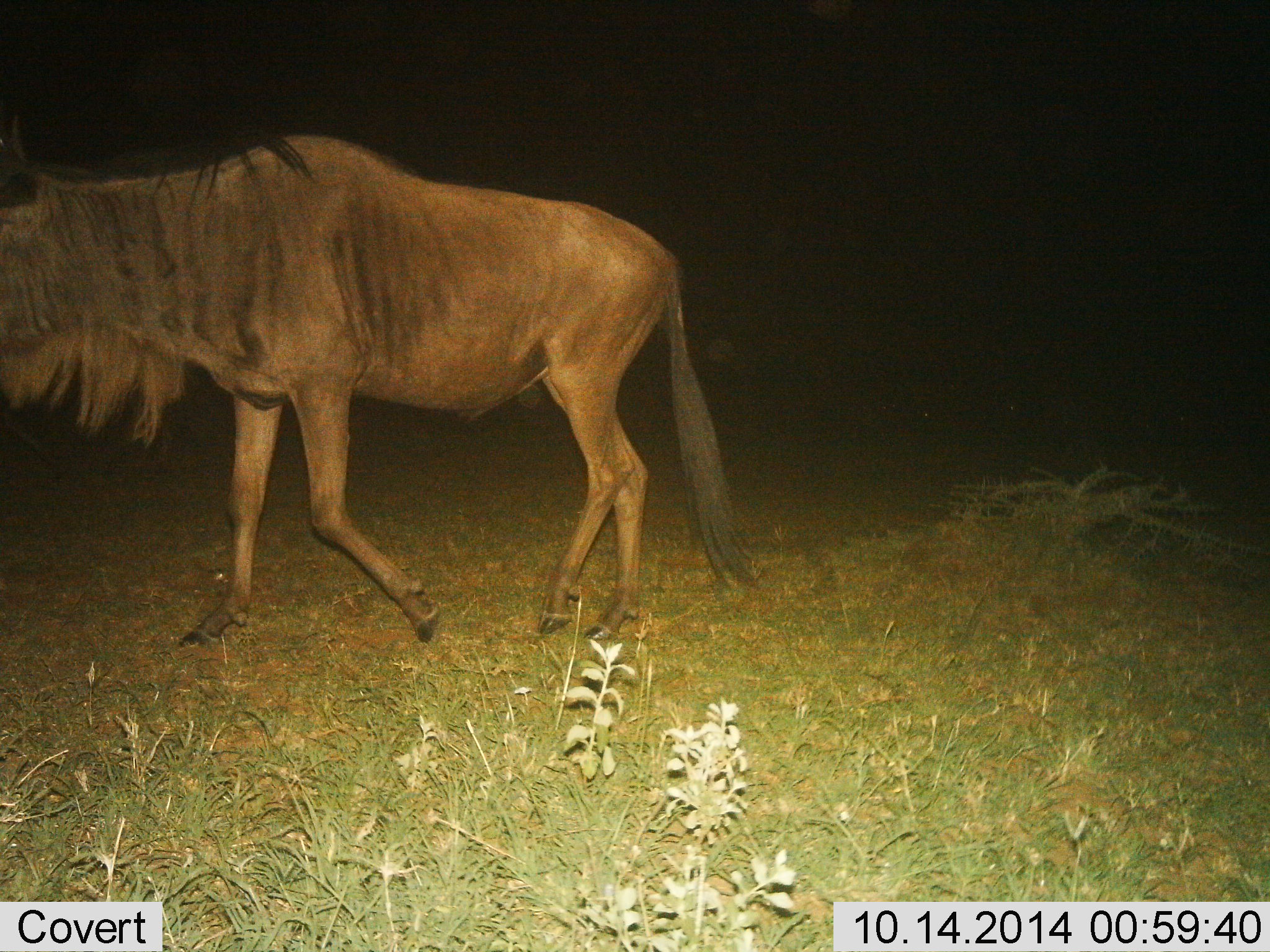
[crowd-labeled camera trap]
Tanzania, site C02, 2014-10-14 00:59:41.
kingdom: Animalia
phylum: Chordata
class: Mammalia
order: Artiodactyla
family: Bovidae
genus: Connochaetes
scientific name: Connochaetes taurinus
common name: blue wildebeest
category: wildebeest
Wildebeest (blue wildebeest) (Connochaetes taurinus), count 1. Behavior (volunteer vote fractions): standing 20%, resting 0%, moving 90%, interacting 0%. Young present (vote fraction): 0%. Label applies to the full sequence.